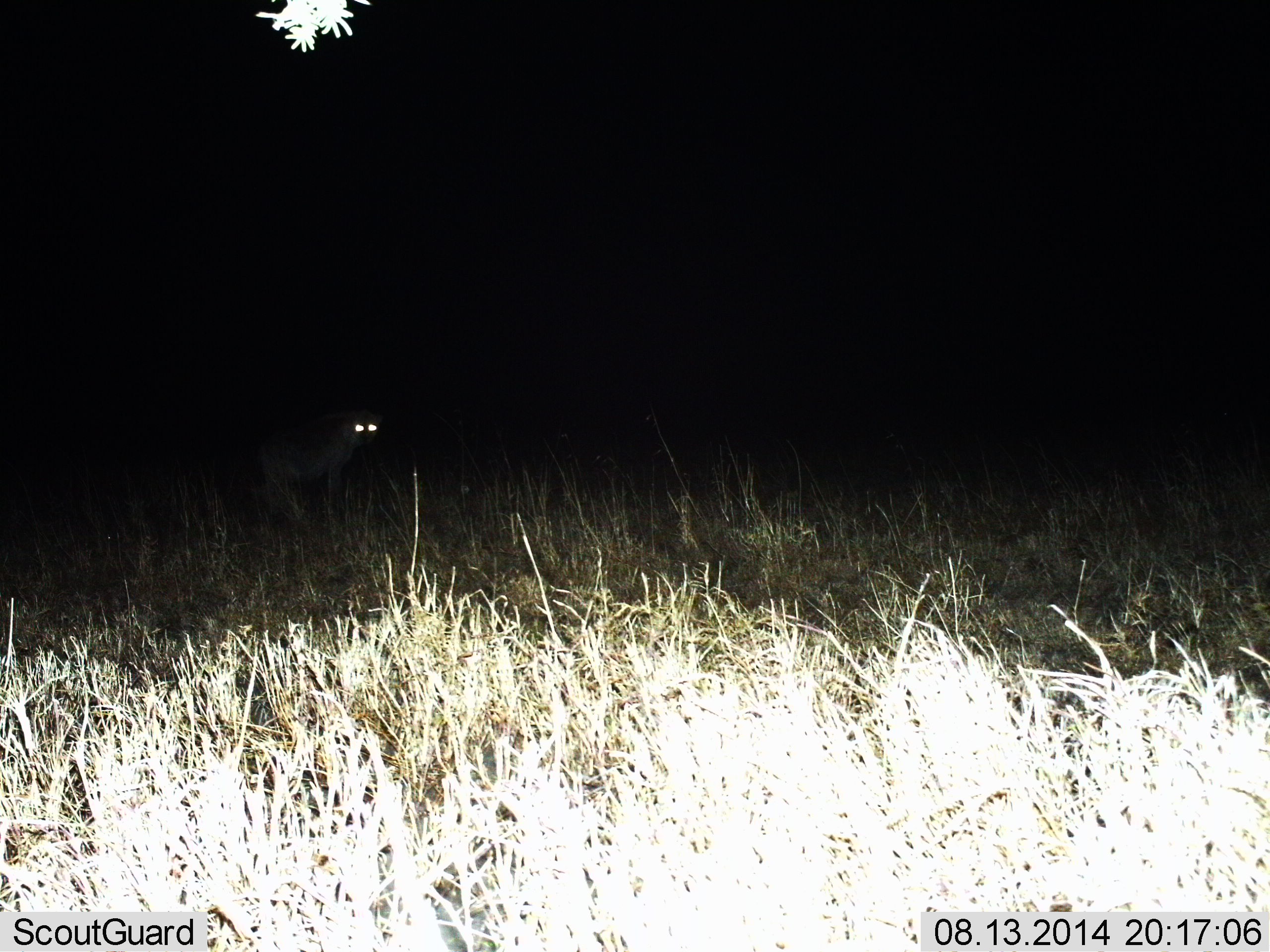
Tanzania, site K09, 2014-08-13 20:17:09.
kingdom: Animalia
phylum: Chordata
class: Mammalia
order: Carnivora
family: Hyaenidae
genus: Crocuta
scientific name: Crocuta crocuta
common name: spotted hyena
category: hyenaspotted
Hyenaspotted (spotted hyena) (Crocuta crocuta), count 1. Behavior (volunteer vote fractions): standing 100%, resting 0%, moving 0%, interacting 0%. Young present (vote fraction): 0%. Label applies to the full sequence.